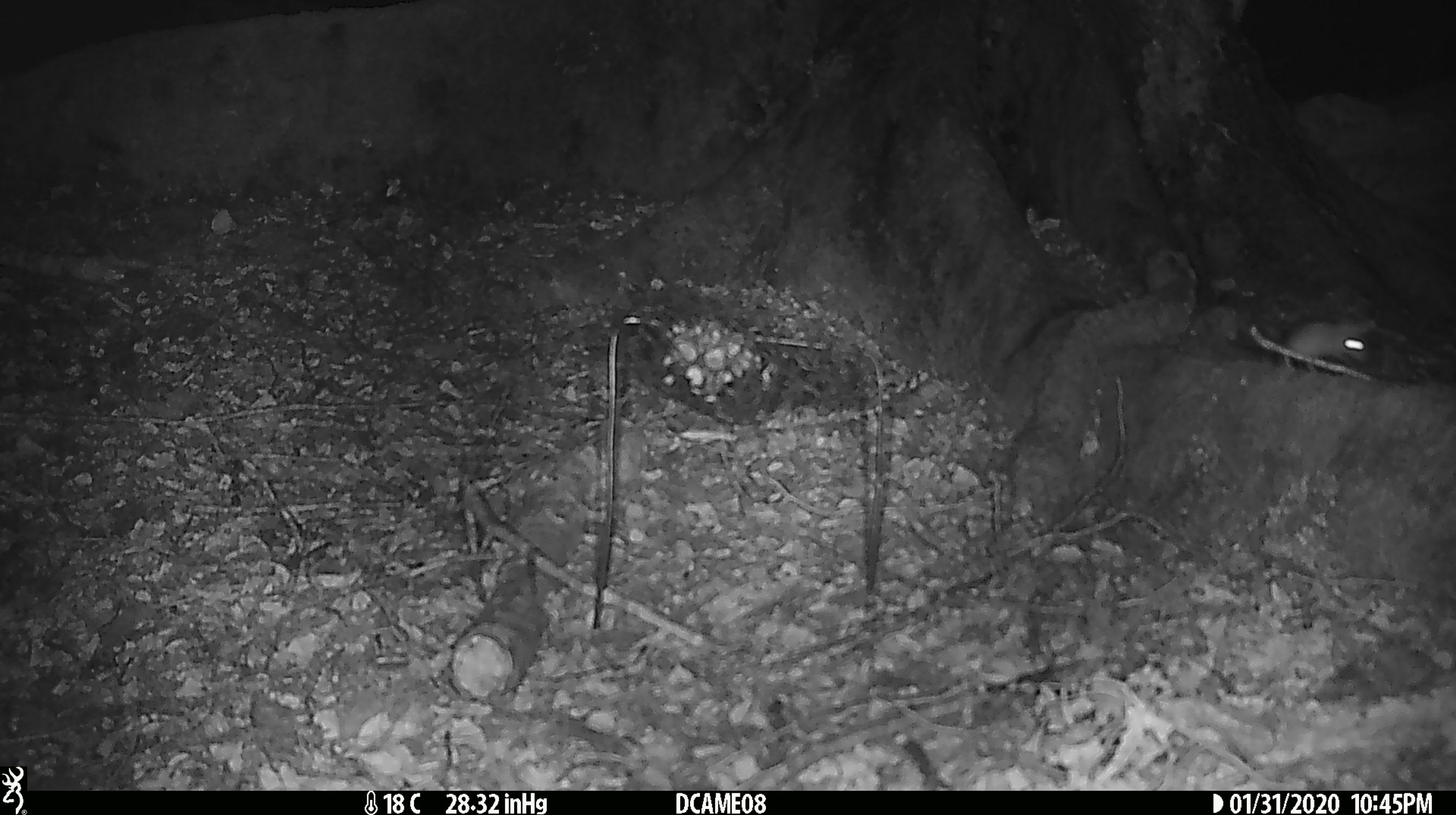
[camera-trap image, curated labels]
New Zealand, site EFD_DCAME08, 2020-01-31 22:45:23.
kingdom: Animalia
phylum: Chordata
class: Mammalia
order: Rodentia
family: Muridae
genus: Mus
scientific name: Mus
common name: mouse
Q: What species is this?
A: Mouse (Mus).